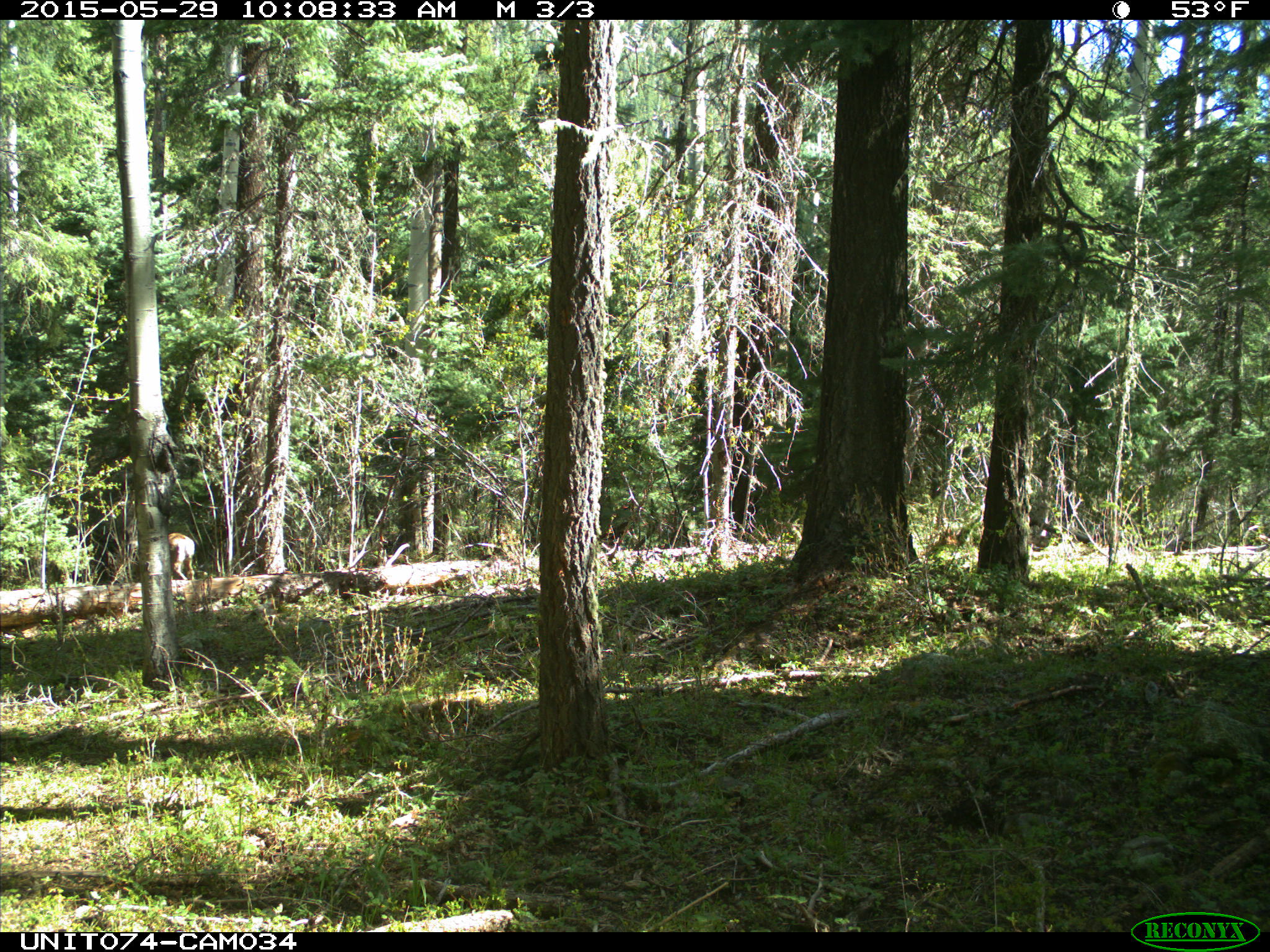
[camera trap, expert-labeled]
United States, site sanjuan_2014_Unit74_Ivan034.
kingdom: Animalia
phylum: Chordata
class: Mammalia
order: Artiodactyla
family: Cervidae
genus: Odocoileus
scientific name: Odocoileus hemionus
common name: mule deer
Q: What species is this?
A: Odocoileus hemionus (mule deer).